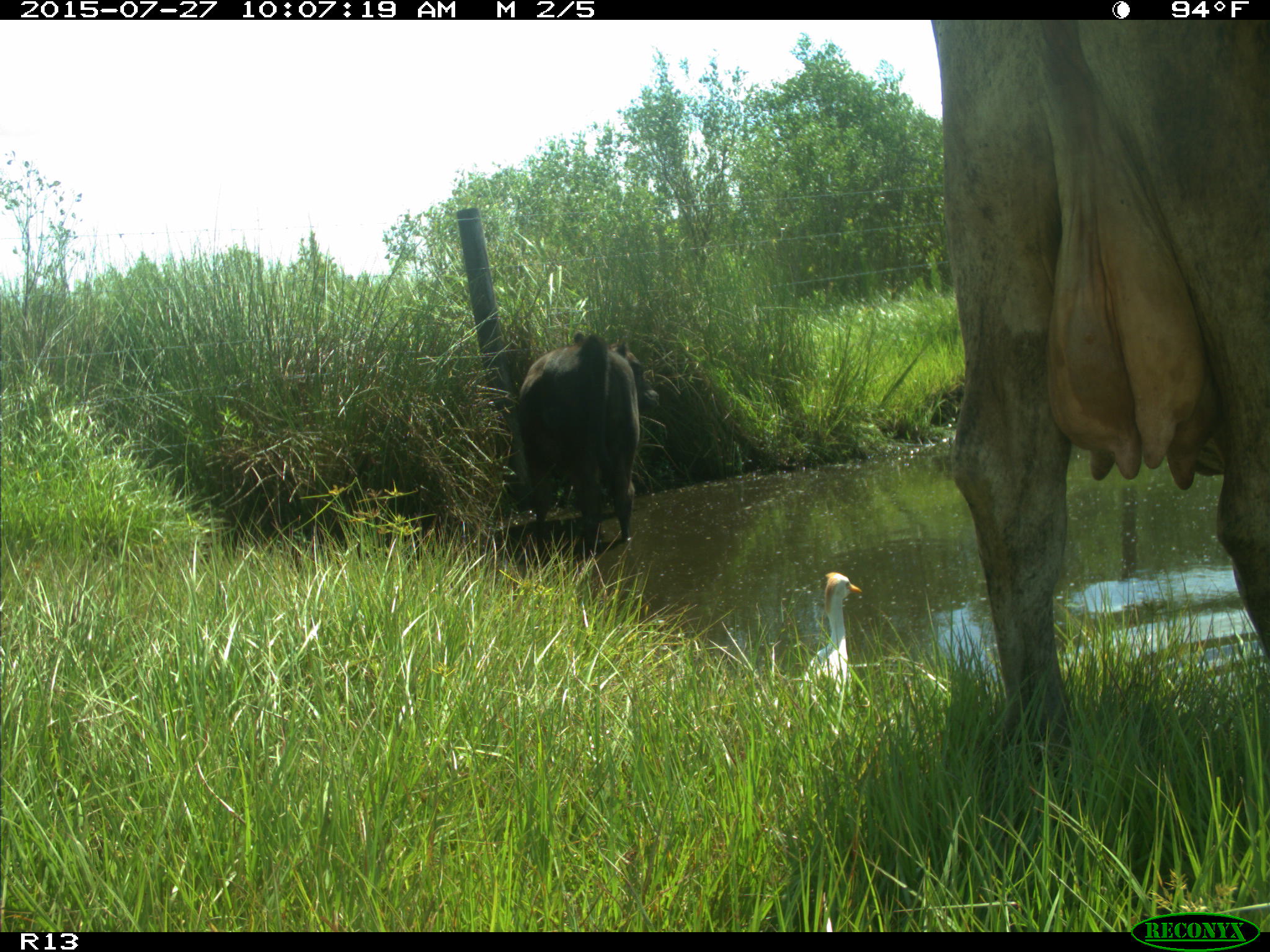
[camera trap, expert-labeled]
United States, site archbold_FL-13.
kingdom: Animalia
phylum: Chordata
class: Mammalia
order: Artiodactyla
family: Bovidae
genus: Bos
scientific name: Bos taurus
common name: domestic cow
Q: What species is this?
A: Bos taurus (domestic cow).